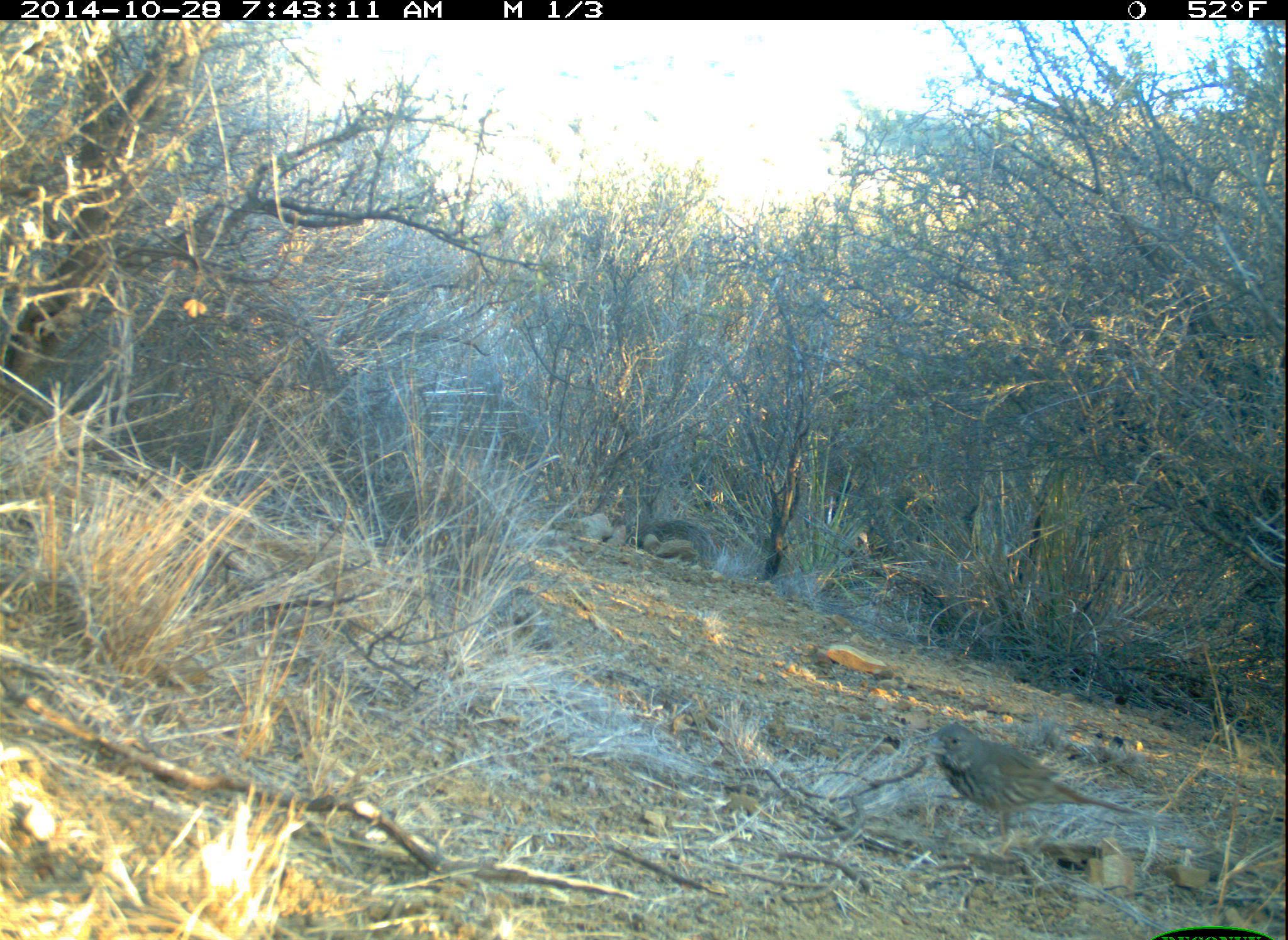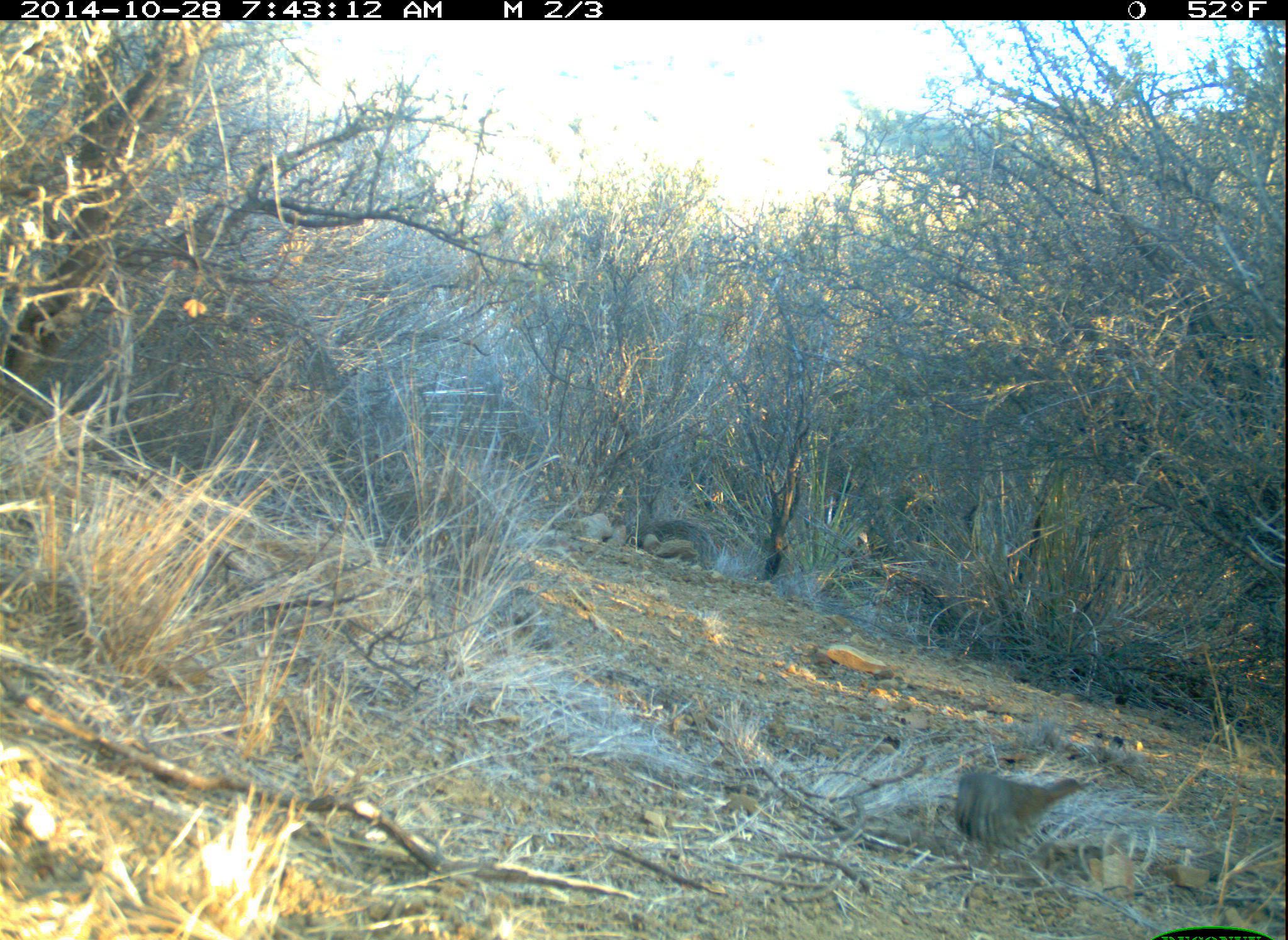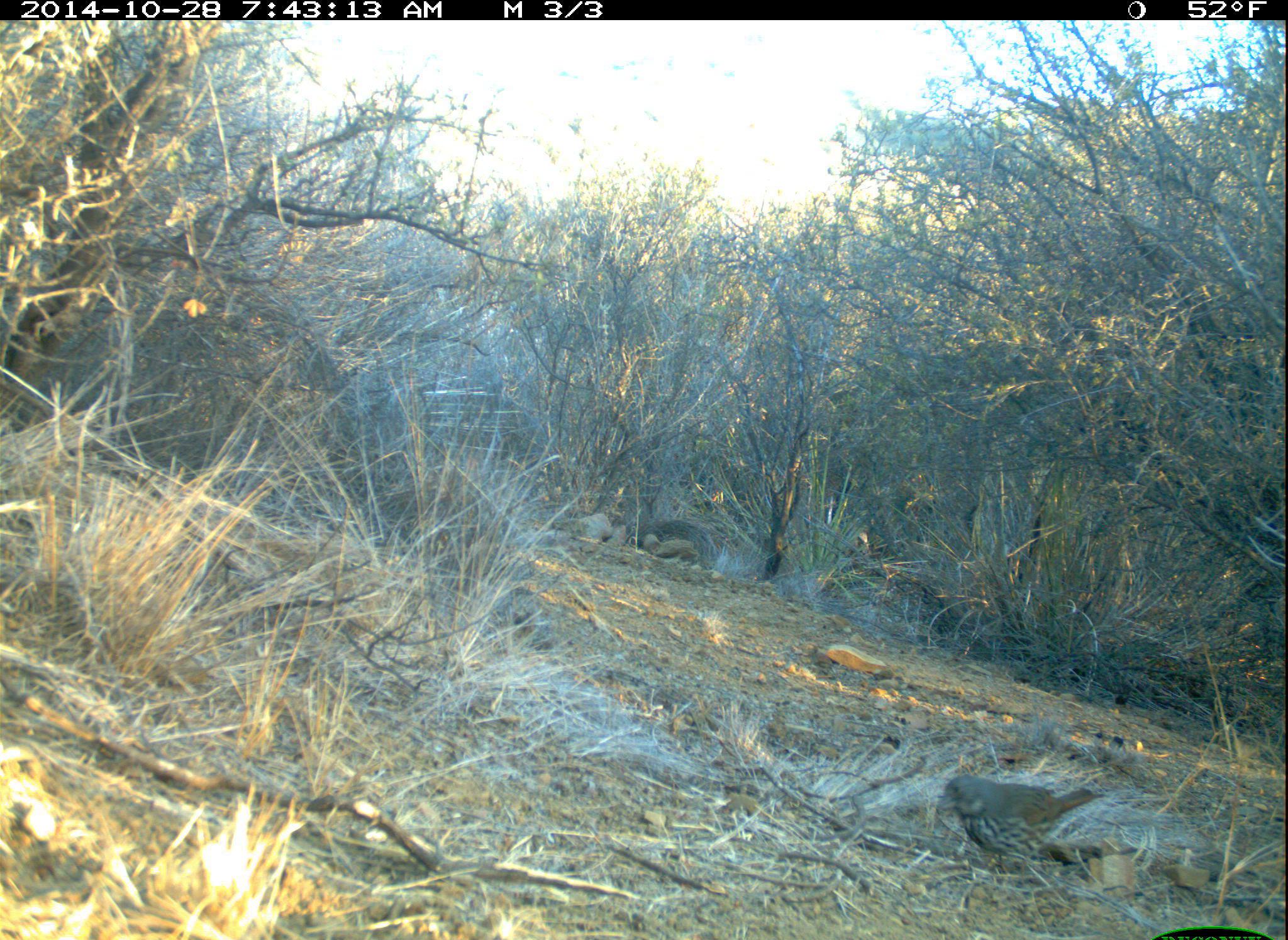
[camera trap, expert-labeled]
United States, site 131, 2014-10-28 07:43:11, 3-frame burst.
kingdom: Animalia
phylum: Chordata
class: Aves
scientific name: Aves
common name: bird